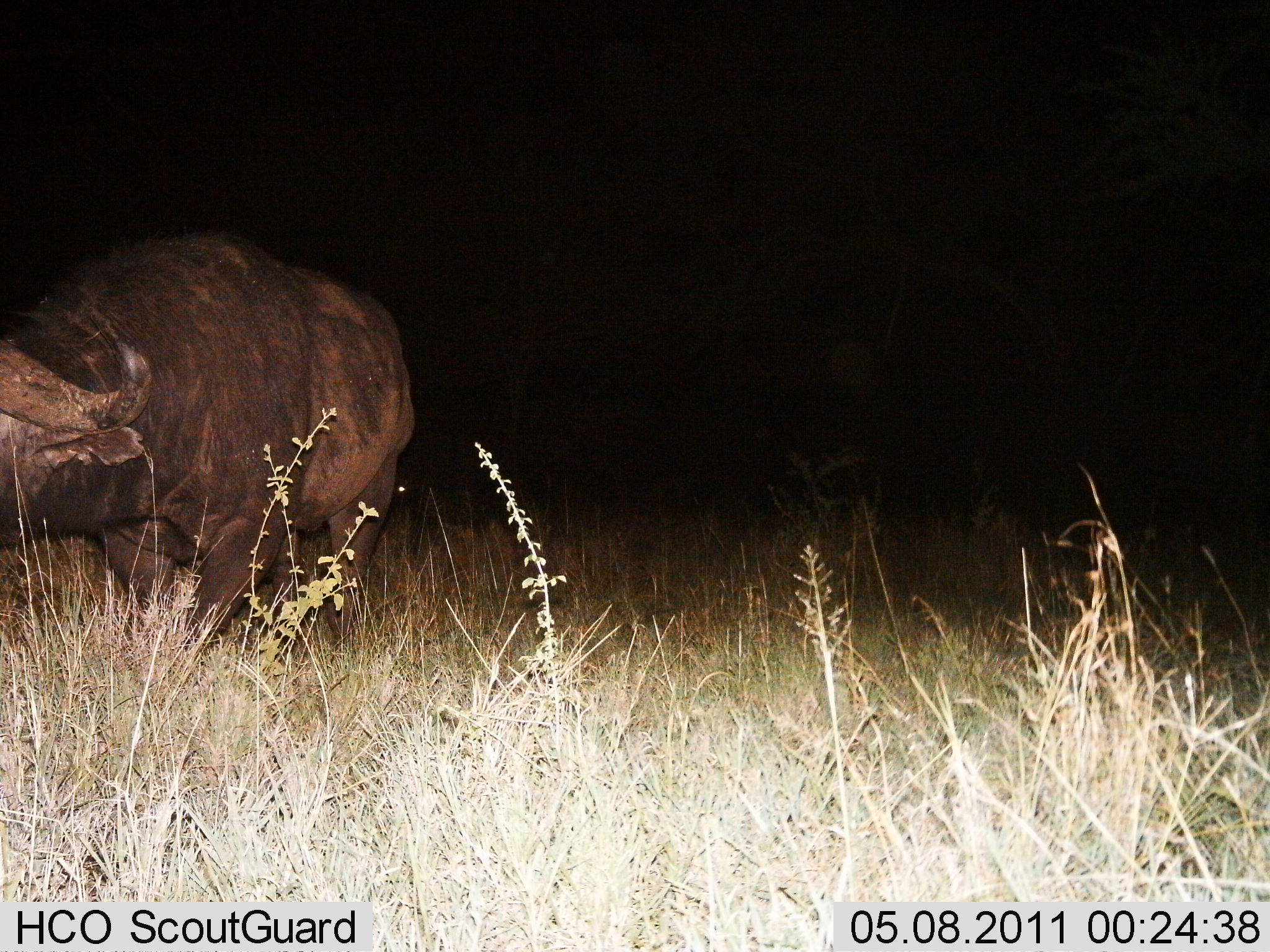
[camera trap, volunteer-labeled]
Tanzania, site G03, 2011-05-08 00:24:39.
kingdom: Animalia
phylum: Chordata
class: Mammalia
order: Artiodactyla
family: Bovidae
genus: Syncerus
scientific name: Syncerus caffer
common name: cape buffalo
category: buffalo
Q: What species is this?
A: Buffalo (cape buffalo) (Syncerus caffer).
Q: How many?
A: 1.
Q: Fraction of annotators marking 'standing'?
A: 54%.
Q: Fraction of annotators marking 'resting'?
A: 0%.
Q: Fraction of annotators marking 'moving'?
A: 31%.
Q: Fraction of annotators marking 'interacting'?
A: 0%.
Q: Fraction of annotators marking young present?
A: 0%.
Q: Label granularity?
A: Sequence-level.